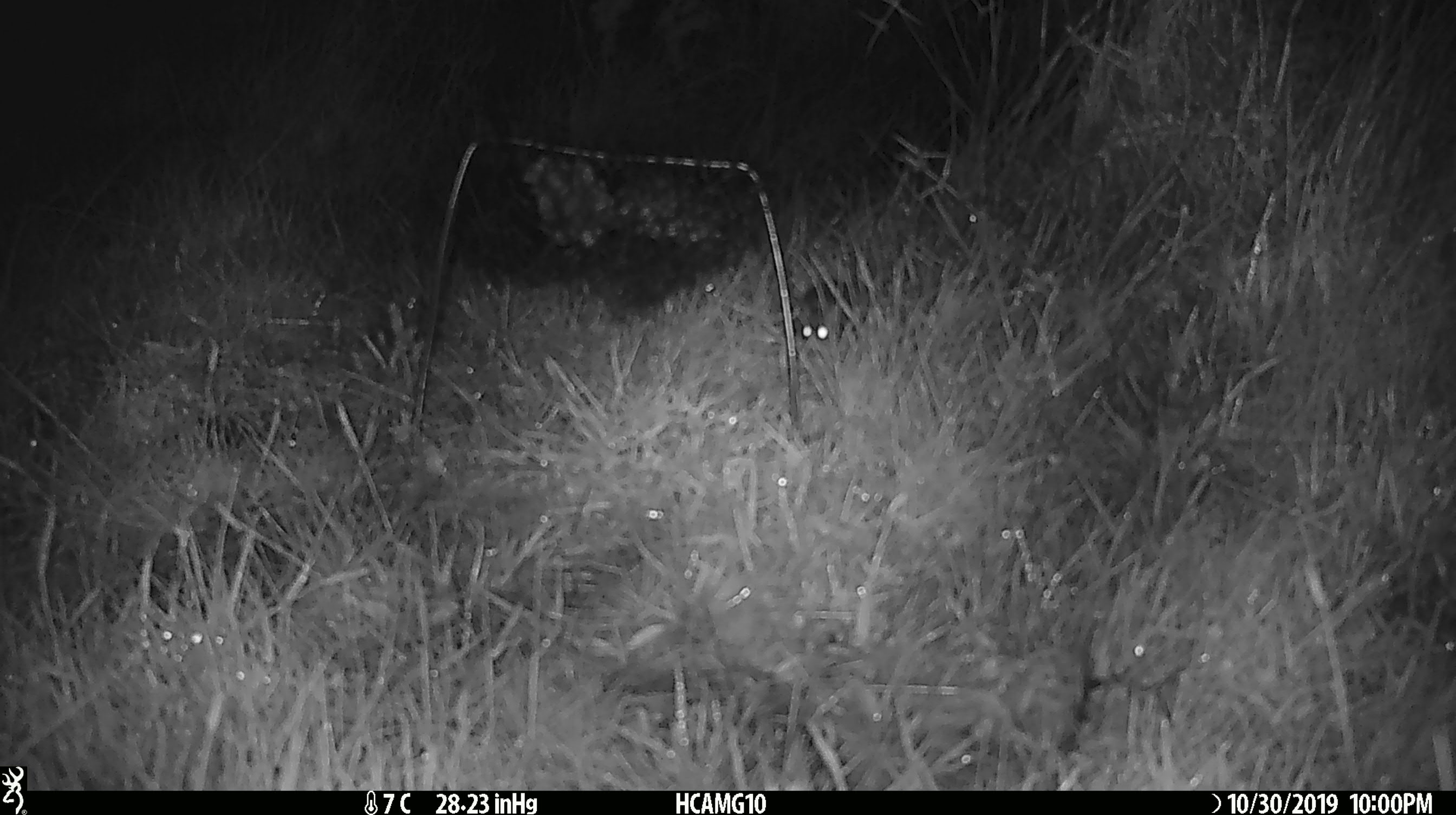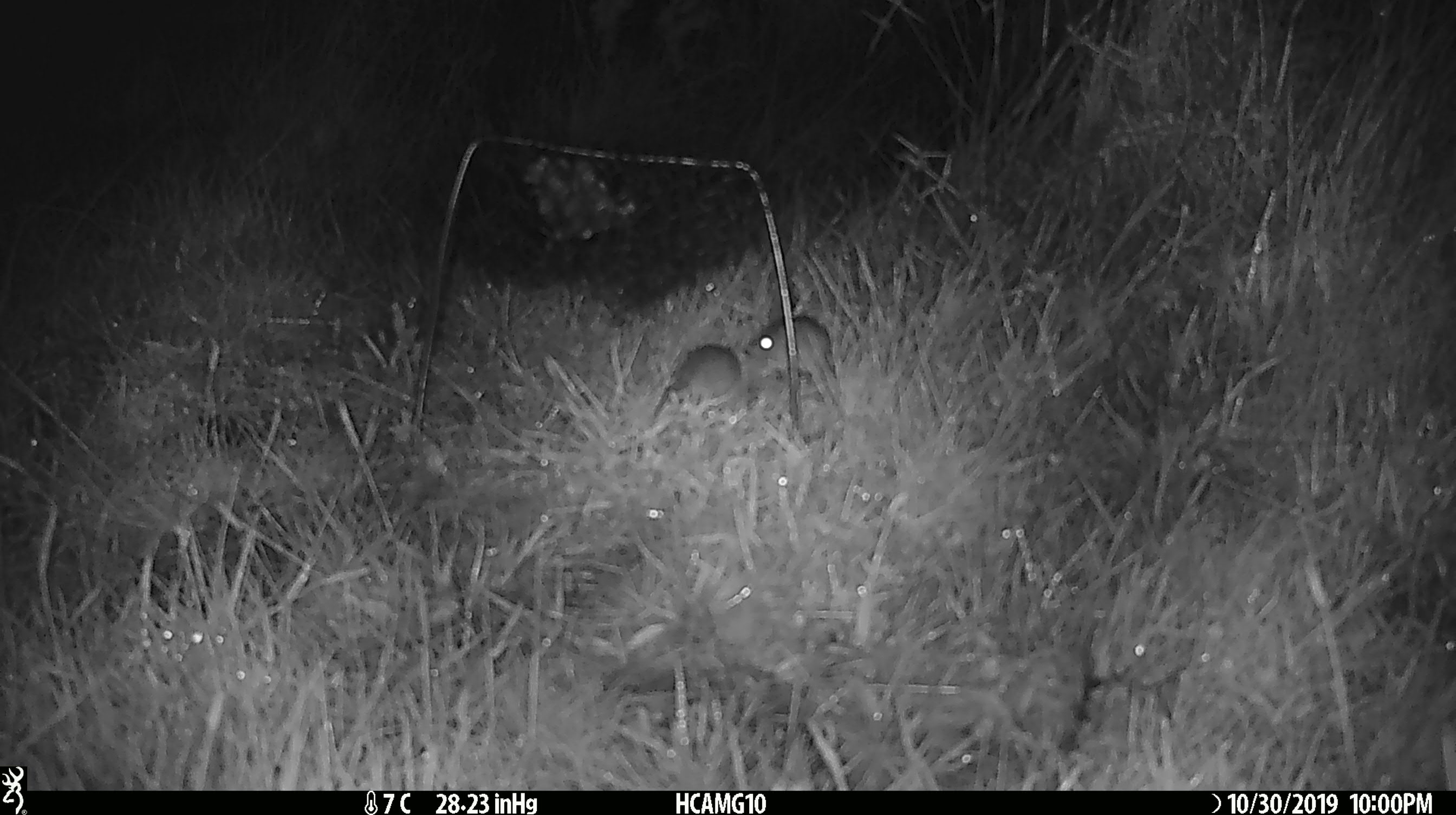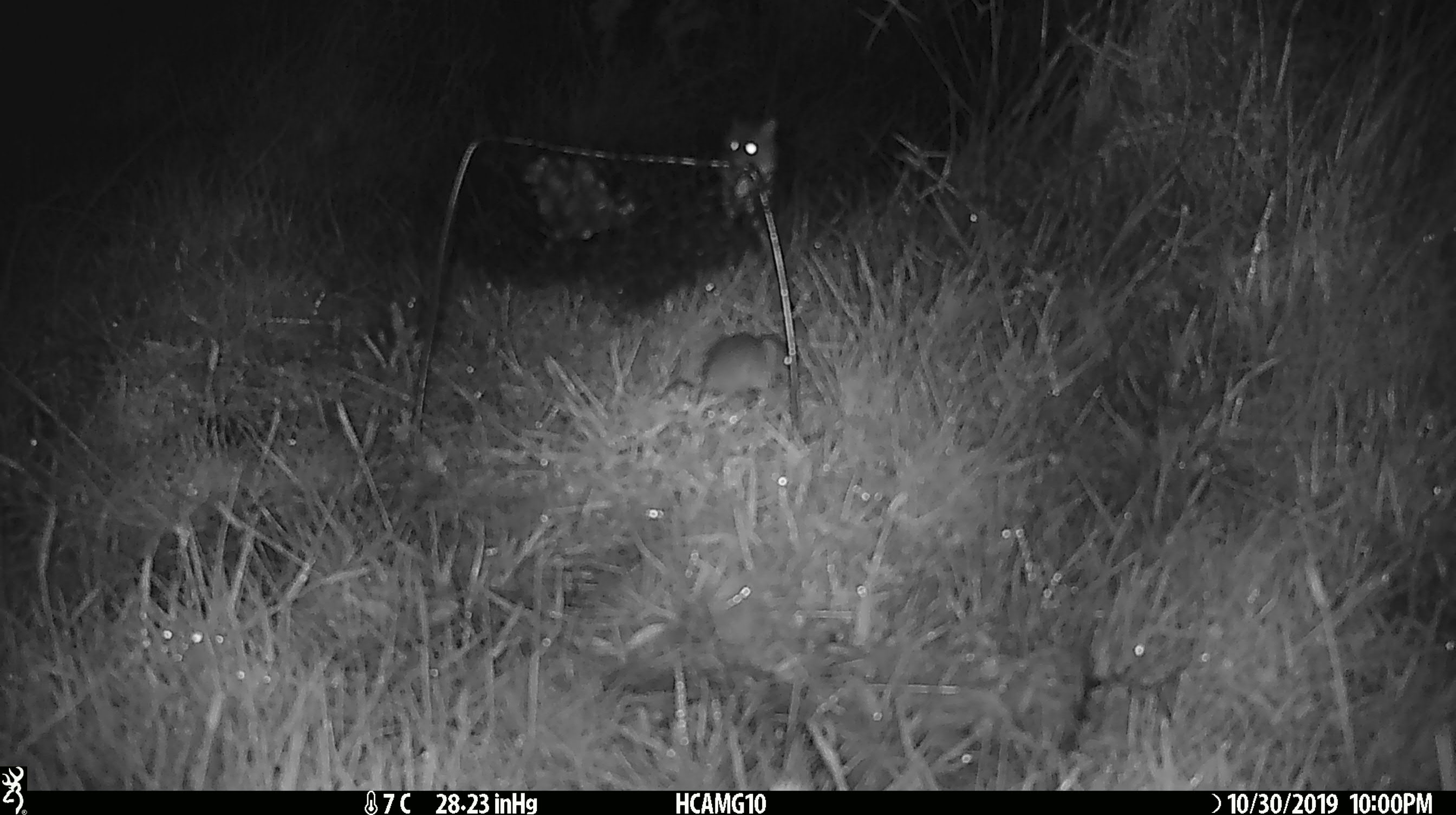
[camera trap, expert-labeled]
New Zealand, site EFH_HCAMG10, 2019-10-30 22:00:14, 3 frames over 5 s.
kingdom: Animalia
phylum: Chordata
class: Mammalia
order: Rodentia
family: Muridae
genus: Mus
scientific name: Mus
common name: mouse